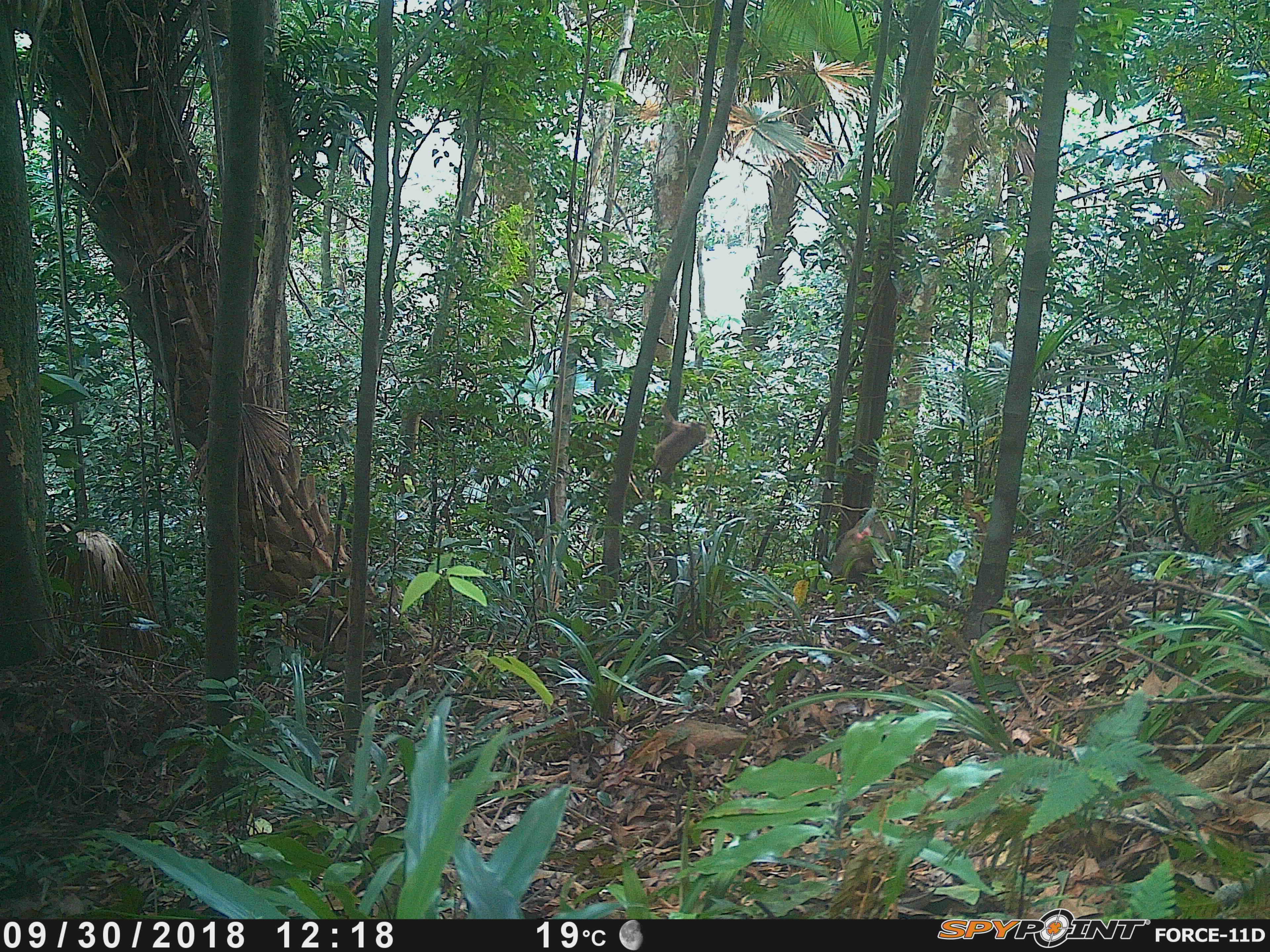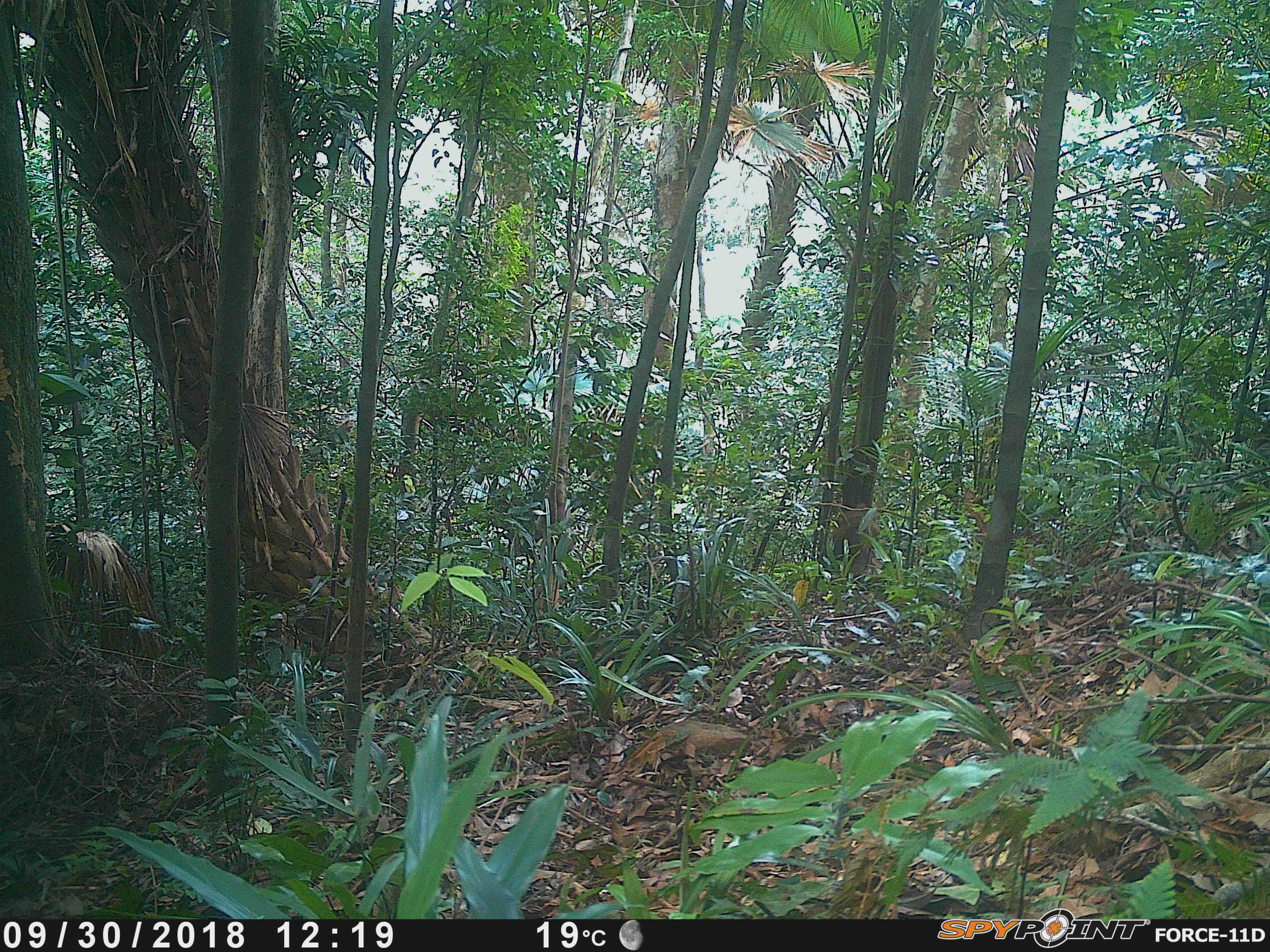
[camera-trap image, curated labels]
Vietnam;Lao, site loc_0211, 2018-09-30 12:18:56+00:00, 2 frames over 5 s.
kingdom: Animalia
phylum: Chordata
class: Mammalia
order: Primates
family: Cercopithecidae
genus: Macaca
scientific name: Macaca nemestrina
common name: pig-tailed macaque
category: pig tailed macaque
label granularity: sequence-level